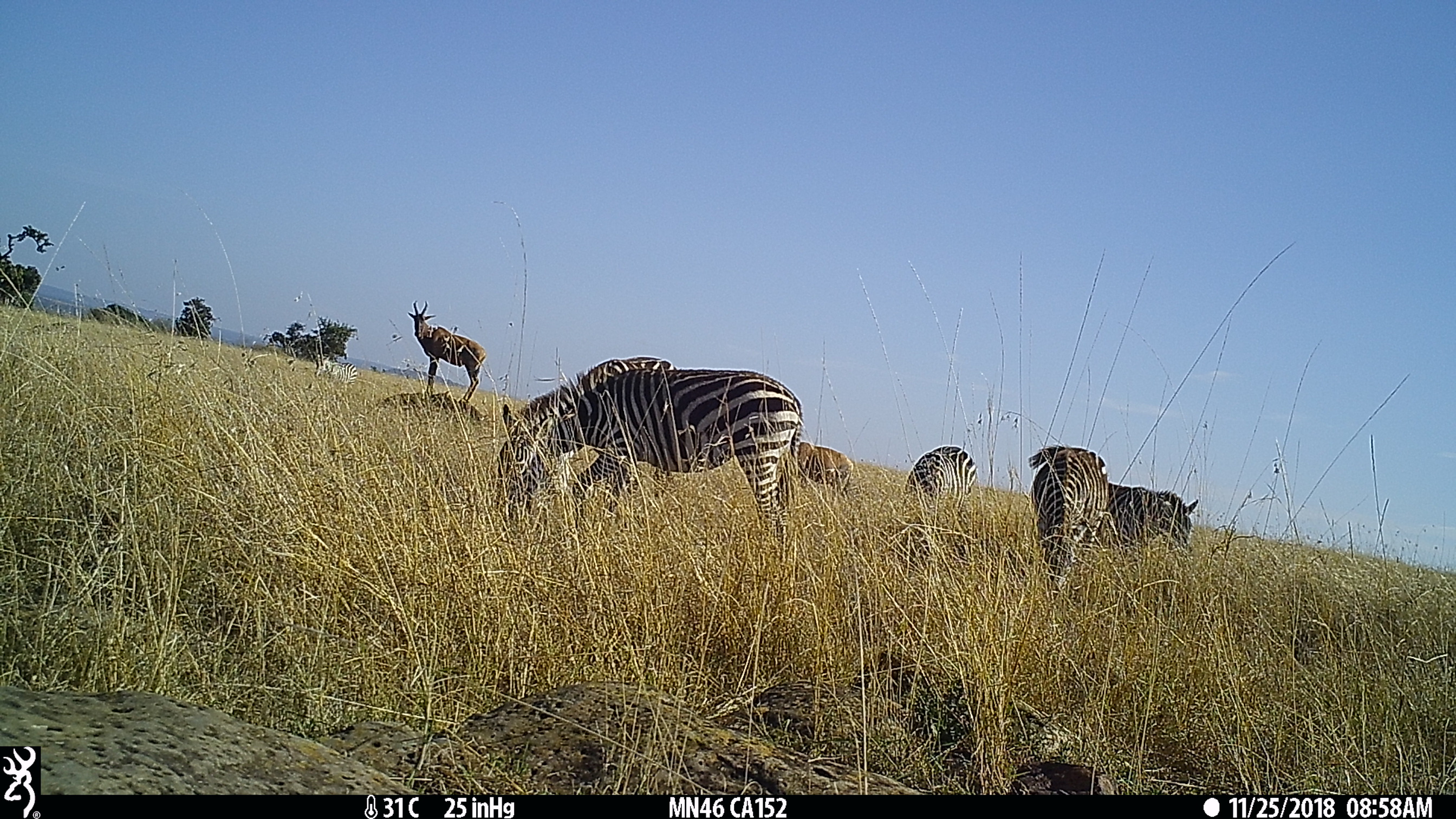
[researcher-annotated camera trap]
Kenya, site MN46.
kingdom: Animalia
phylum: Chordata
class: Mammalia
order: Perissodactyla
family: Equidae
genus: Equus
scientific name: Equus quagga burchellii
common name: burchell's zebra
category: zebra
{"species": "zebra (burchell's zebra) (Equus quagga burchellii)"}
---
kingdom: Animalia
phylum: Chordata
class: Mammalia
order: Artiodactyla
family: Bovidae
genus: Damaliscus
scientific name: Damaliscus lunatus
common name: topi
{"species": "topi (Damaliscus lunatus)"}